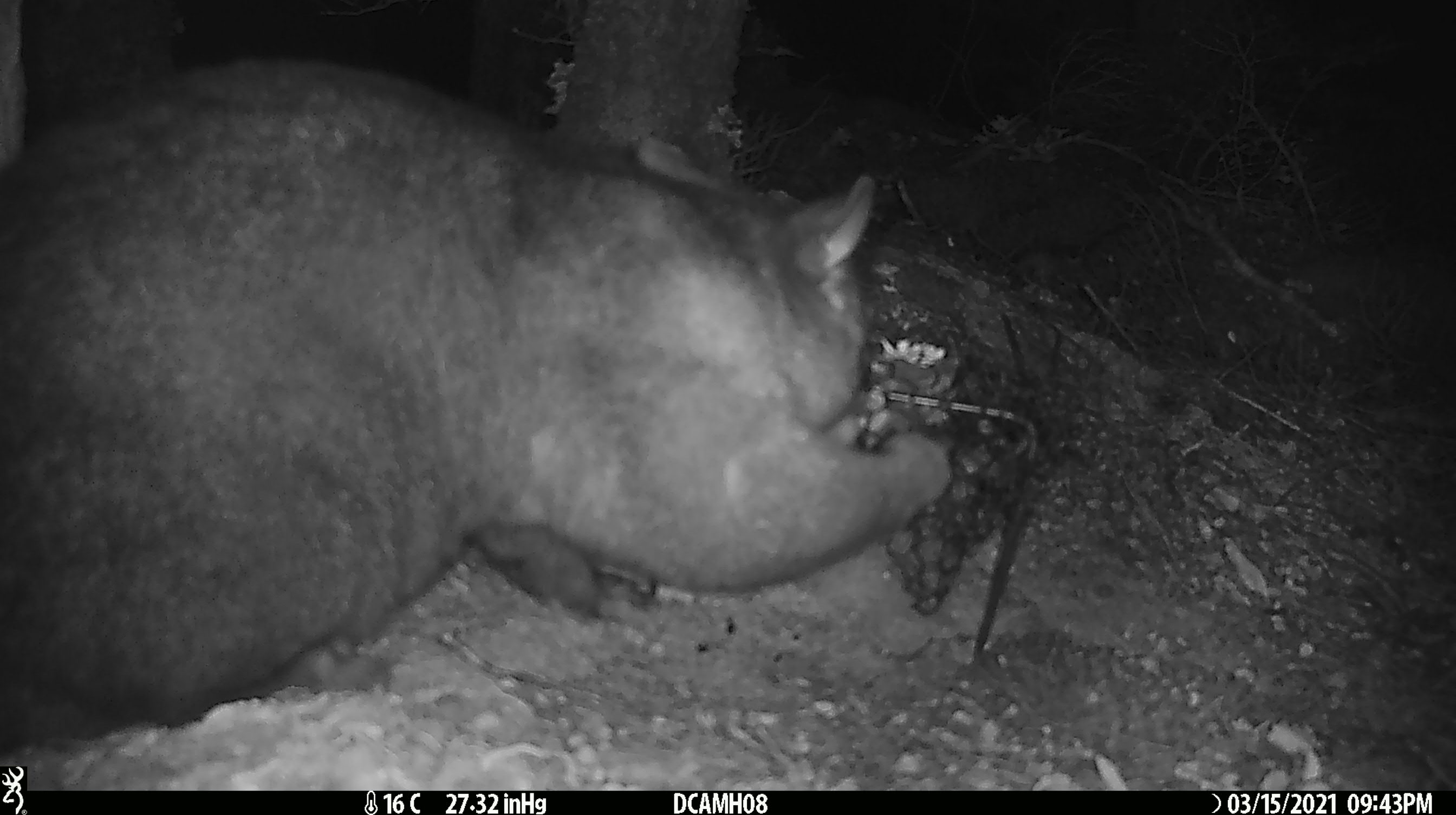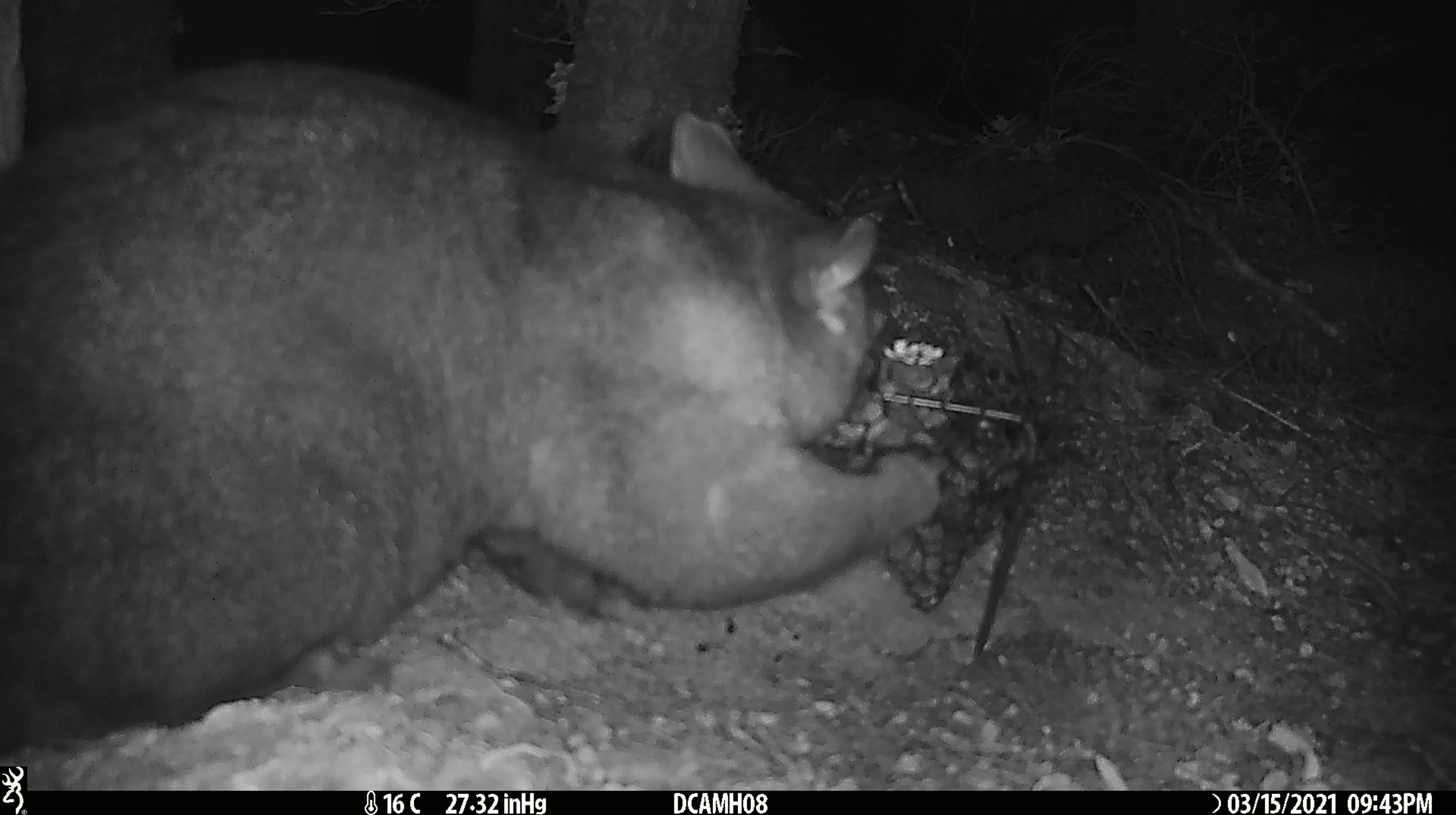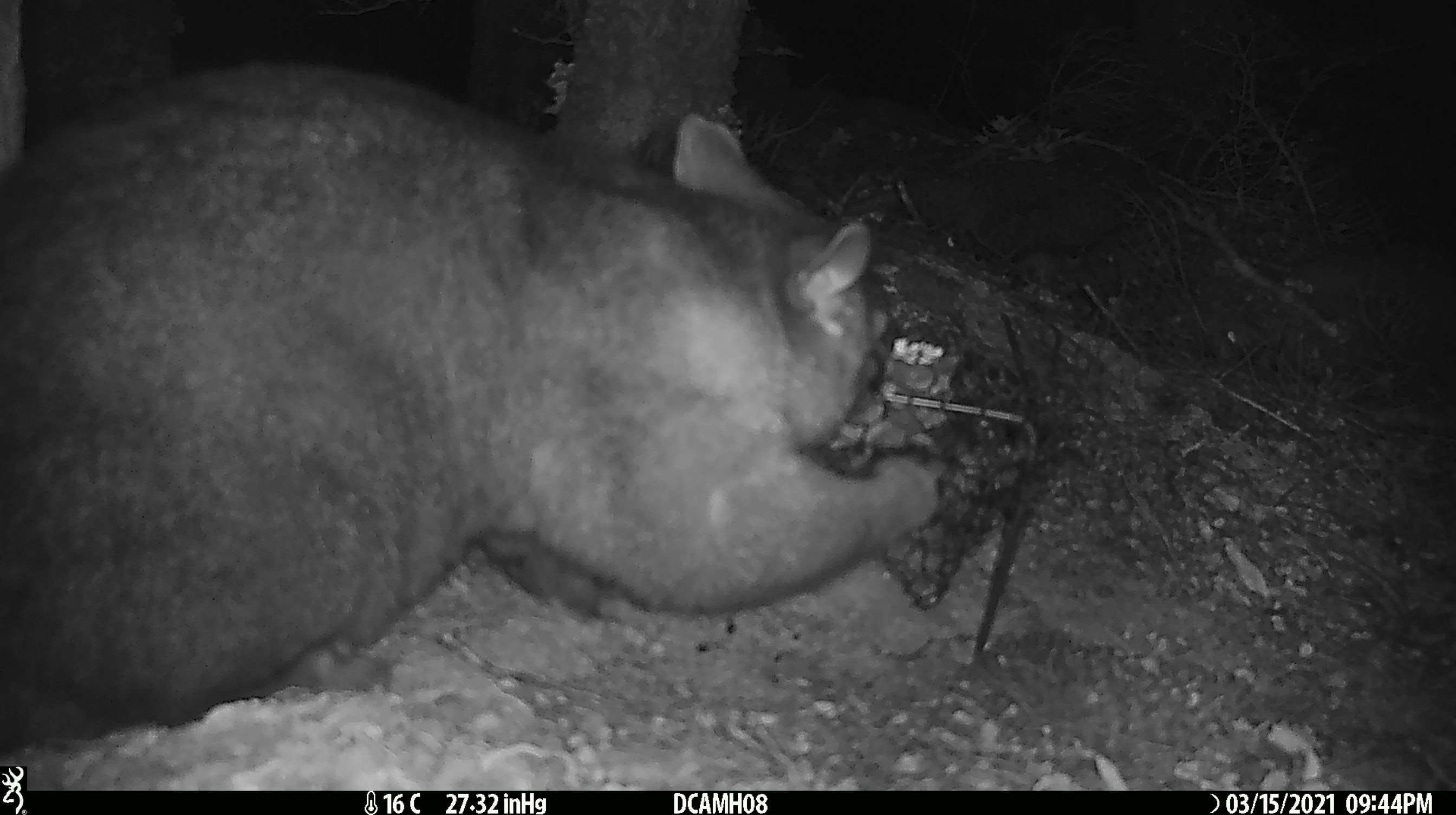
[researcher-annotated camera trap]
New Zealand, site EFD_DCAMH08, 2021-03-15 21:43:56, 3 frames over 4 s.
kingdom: Animalia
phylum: Chordata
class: Mammalia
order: Diprotodontia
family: Phalangeridae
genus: Trichosurus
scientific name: Trichosurus vulpecula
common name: common brushtail possum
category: possum